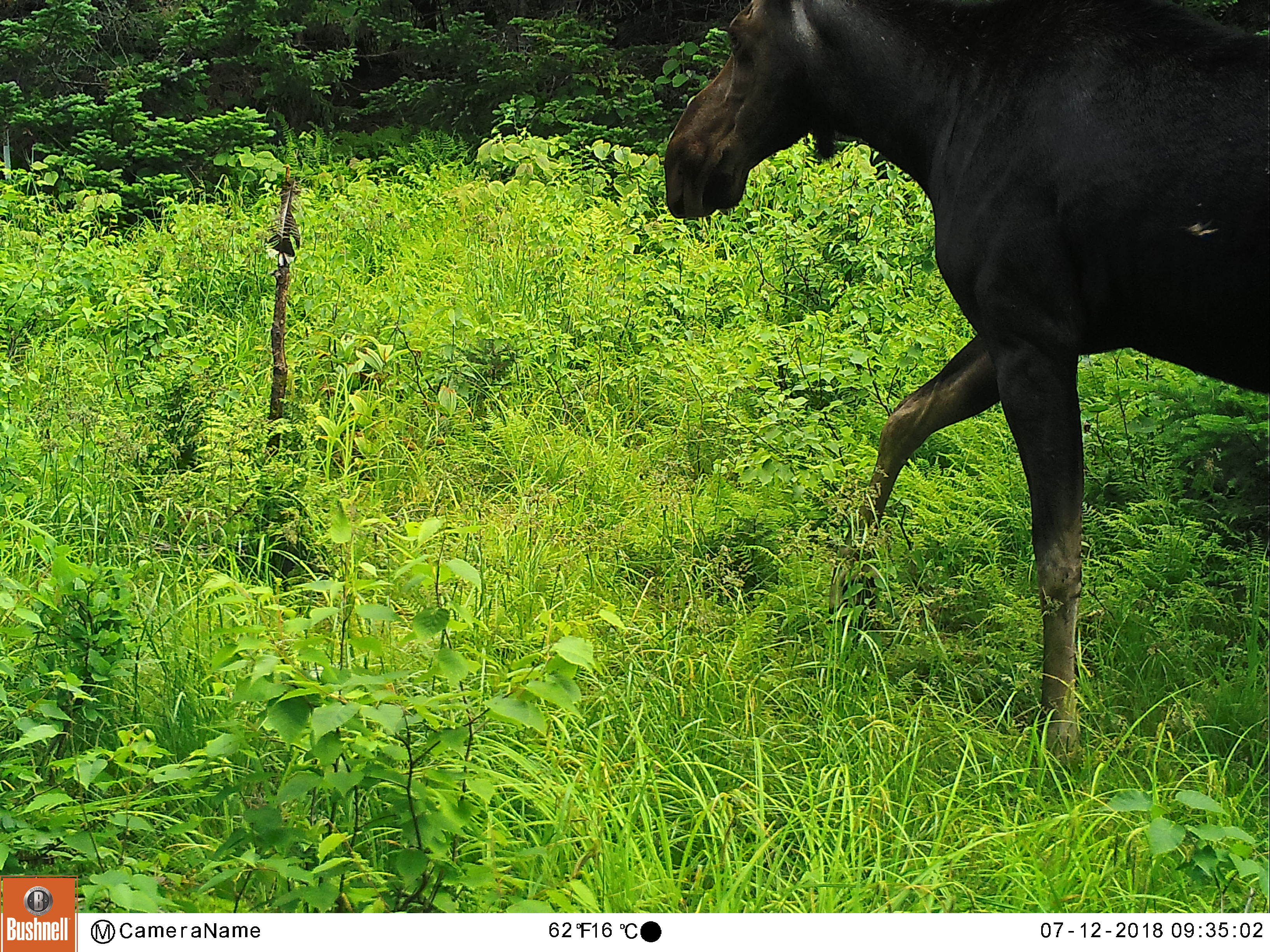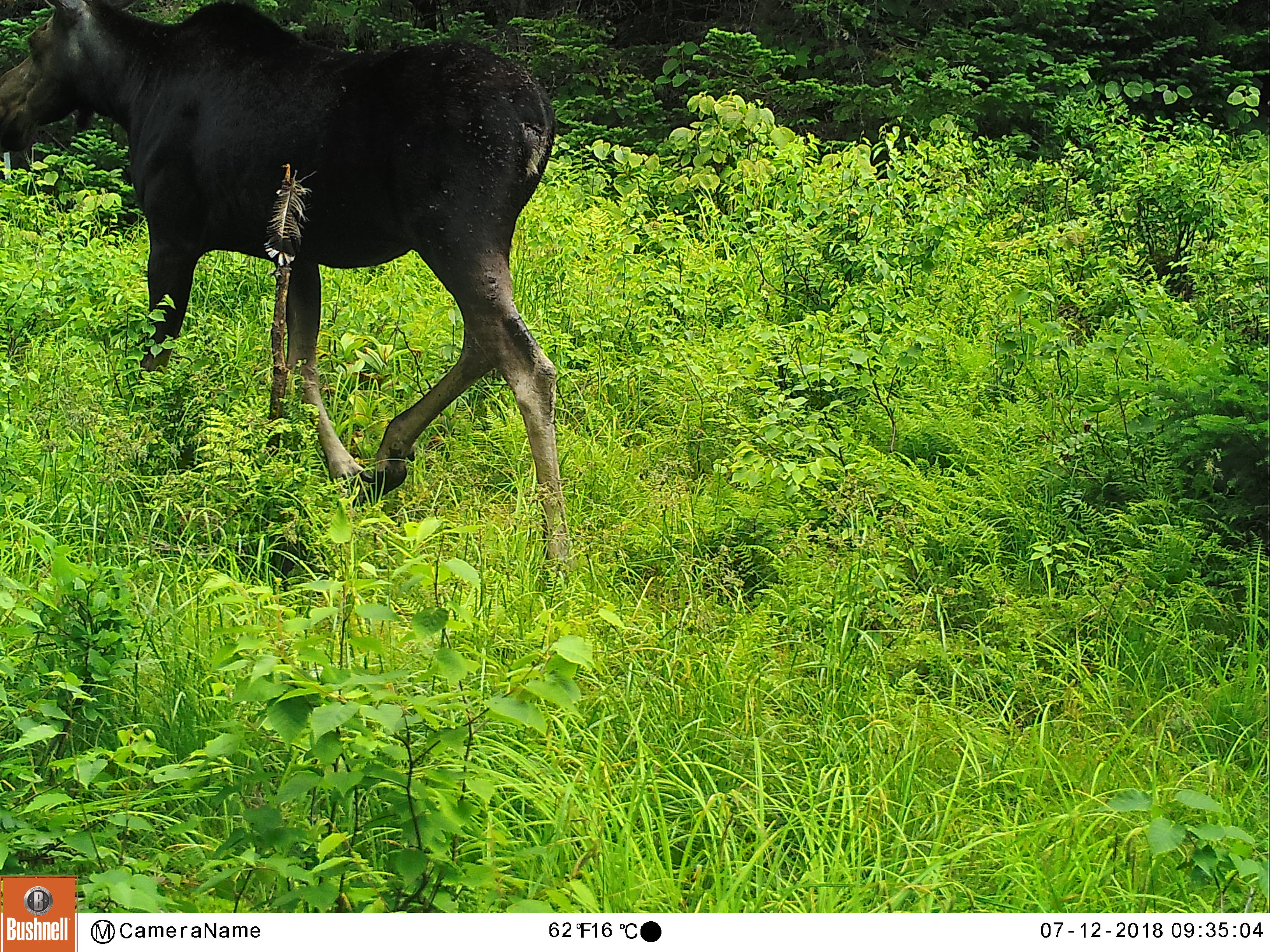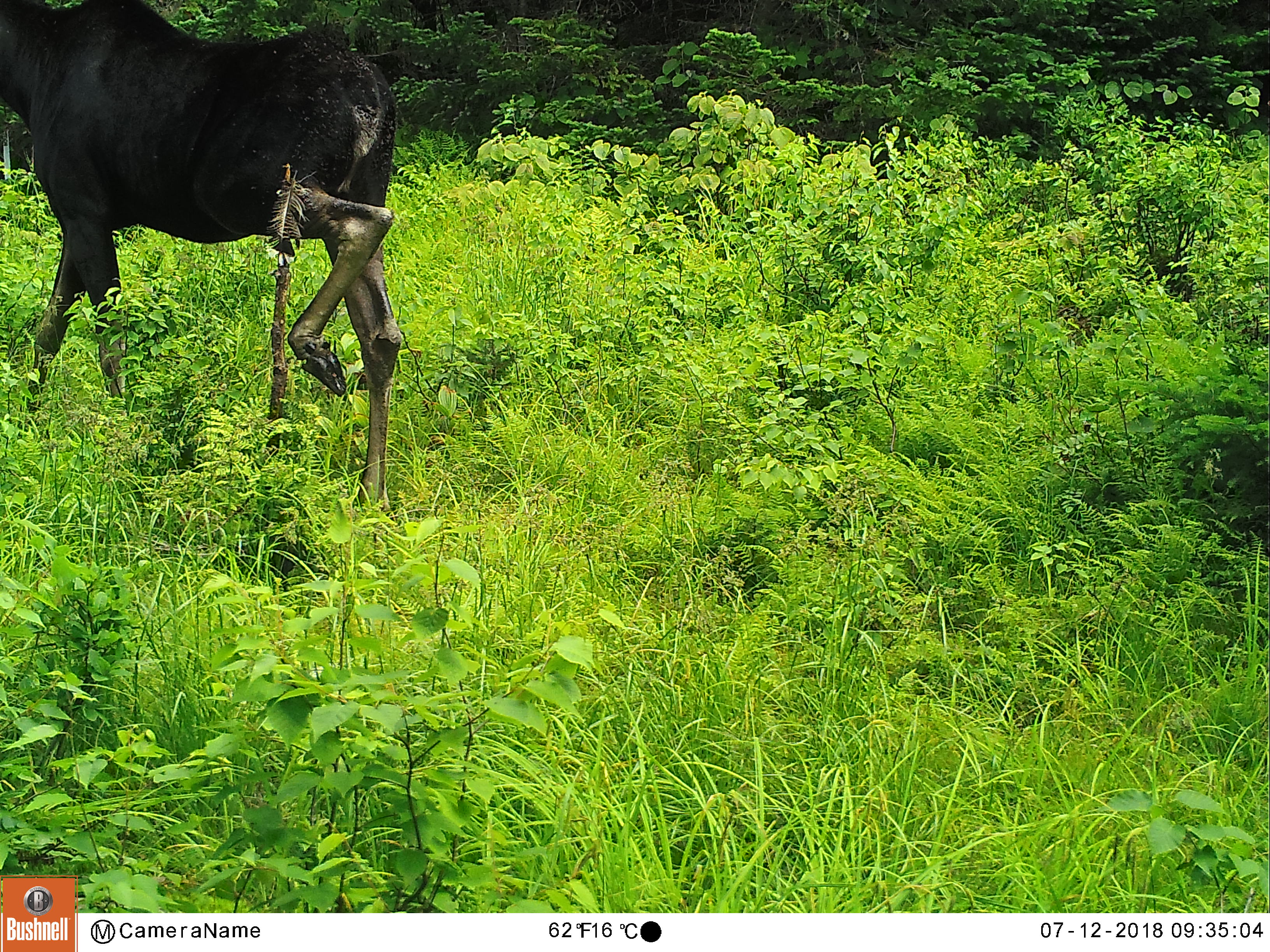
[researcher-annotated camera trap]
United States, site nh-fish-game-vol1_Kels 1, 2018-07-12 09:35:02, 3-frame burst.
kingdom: Animalia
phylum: Chordata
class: Mammalia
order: Artiodactyla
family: Cervidae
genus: Alces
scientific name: Alces alces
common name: moose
Moose (Alces alces).